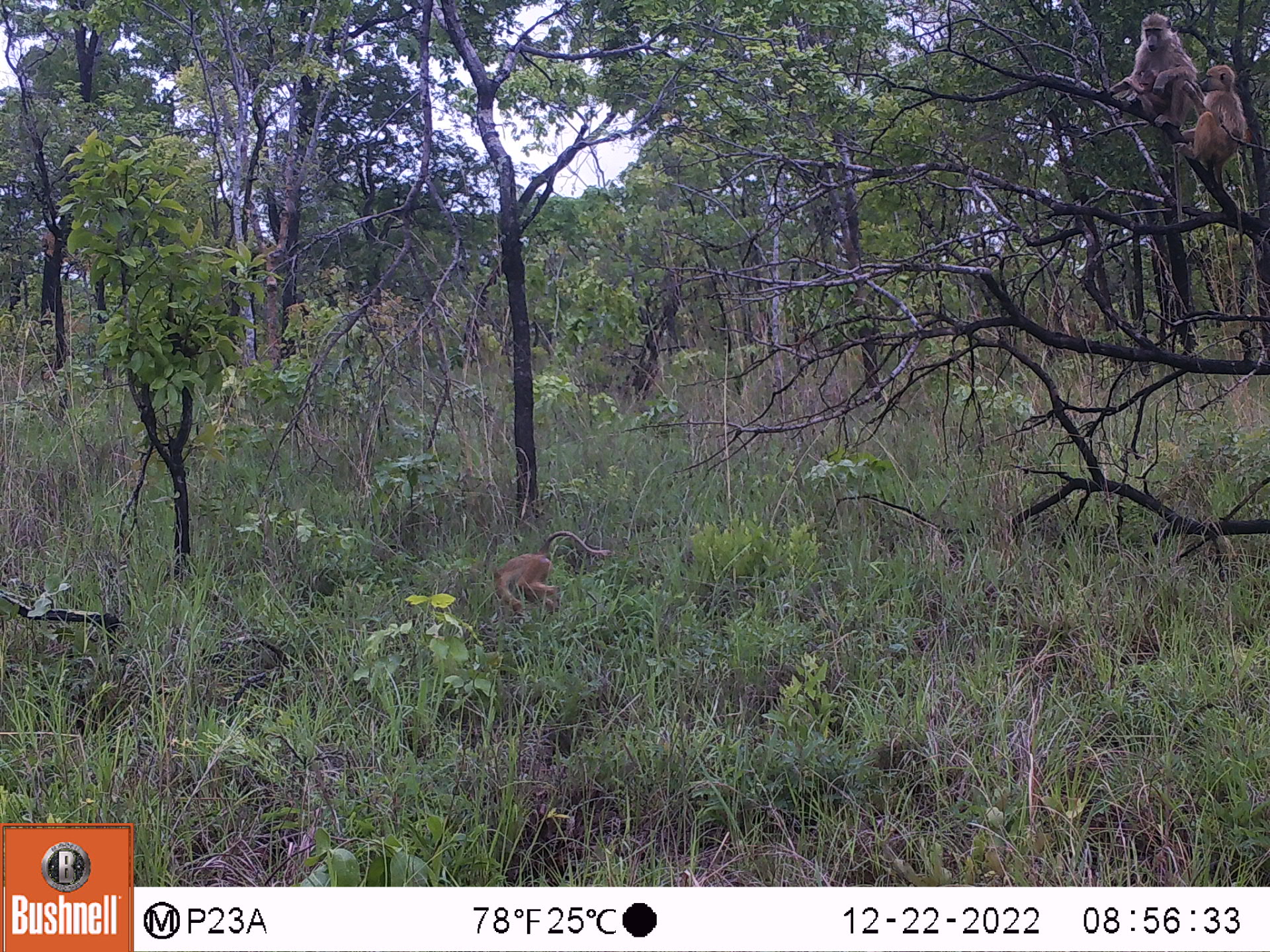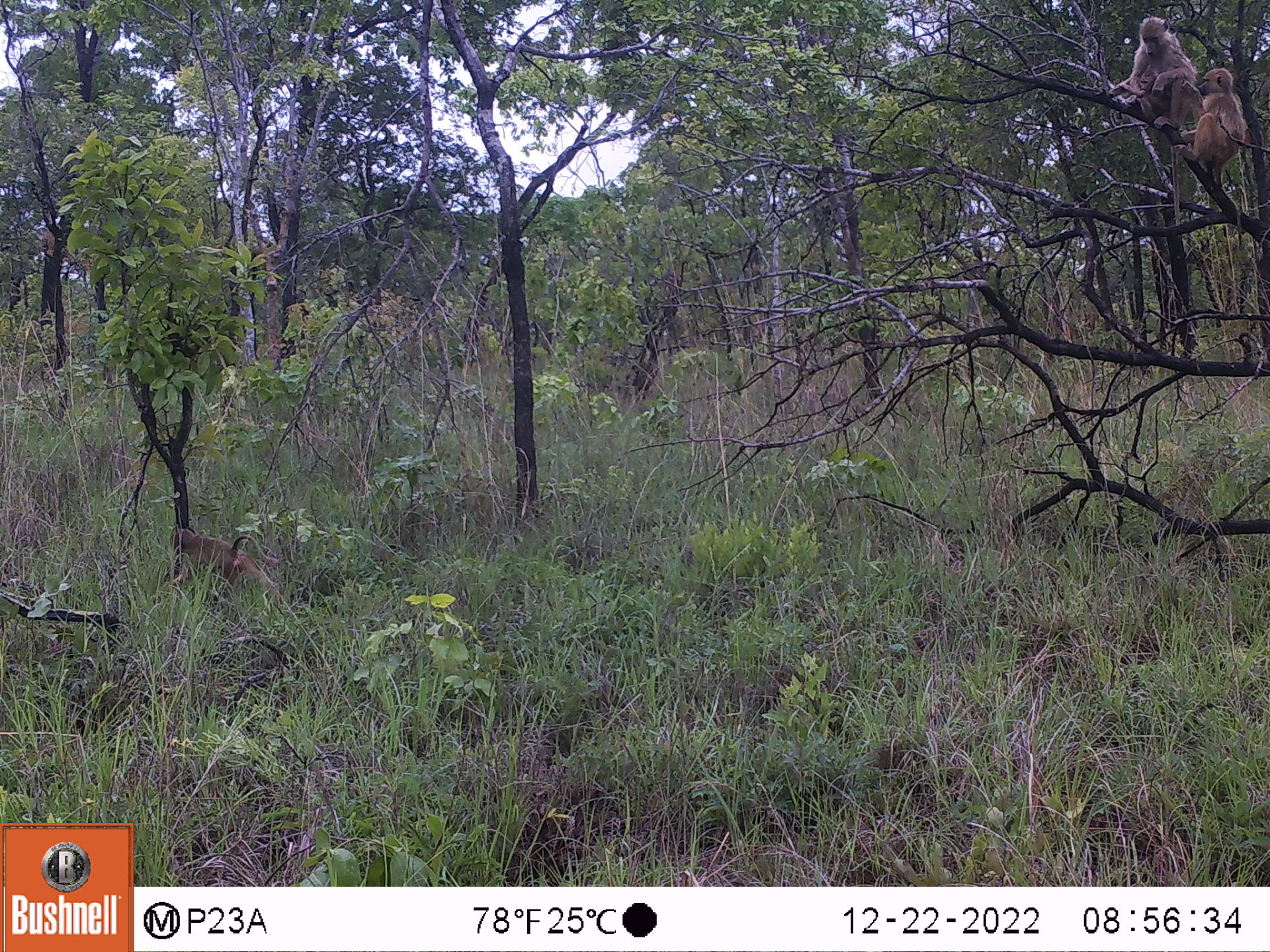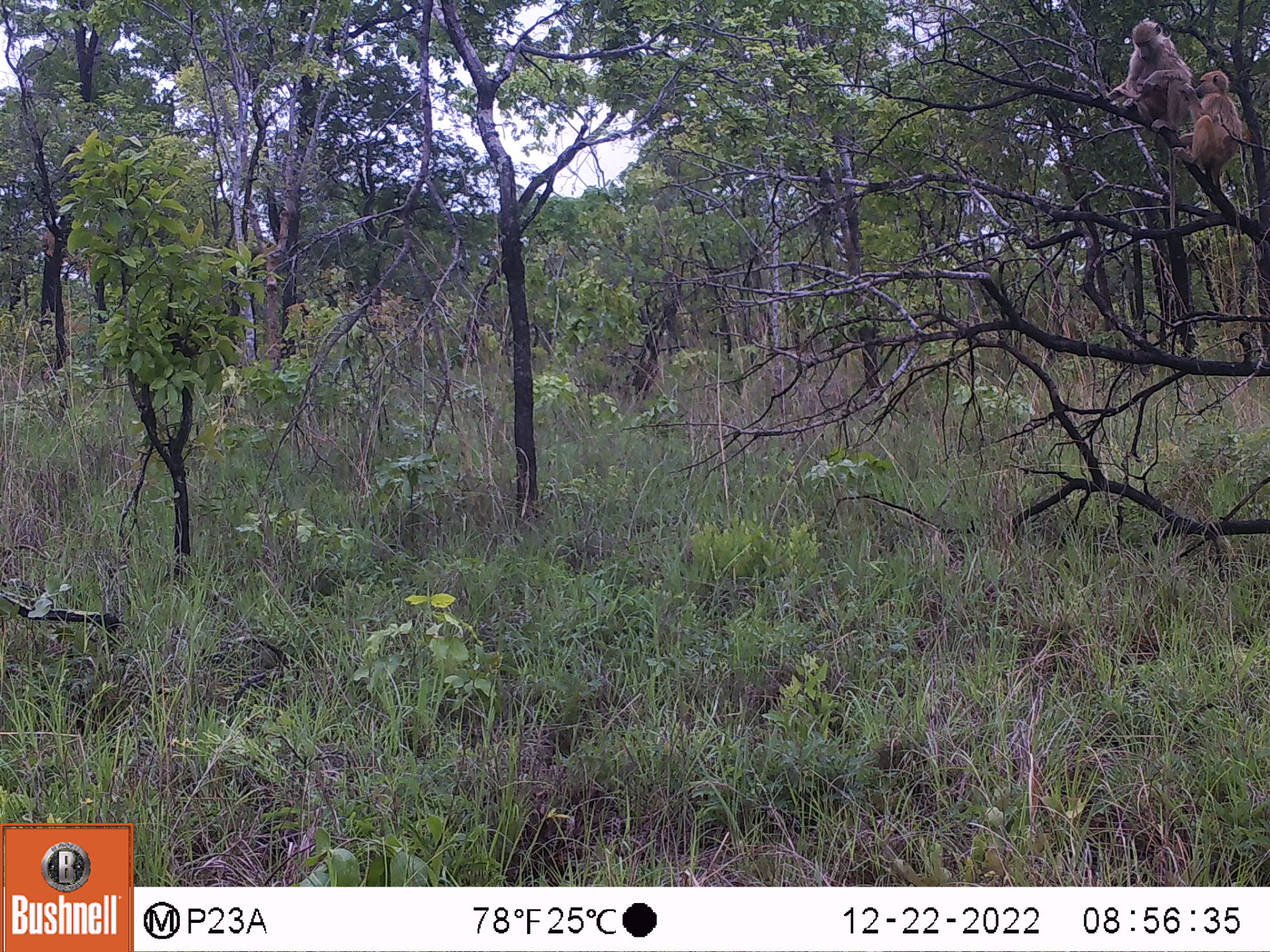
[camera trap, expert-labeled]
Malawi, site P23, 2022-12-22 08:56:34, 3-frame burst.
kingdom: Animalia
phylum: Chordata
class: Mammalia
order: Primates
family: Cercopithecidae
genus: Papio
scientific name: Papio cynocephalus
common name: yellow baboon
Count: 3.